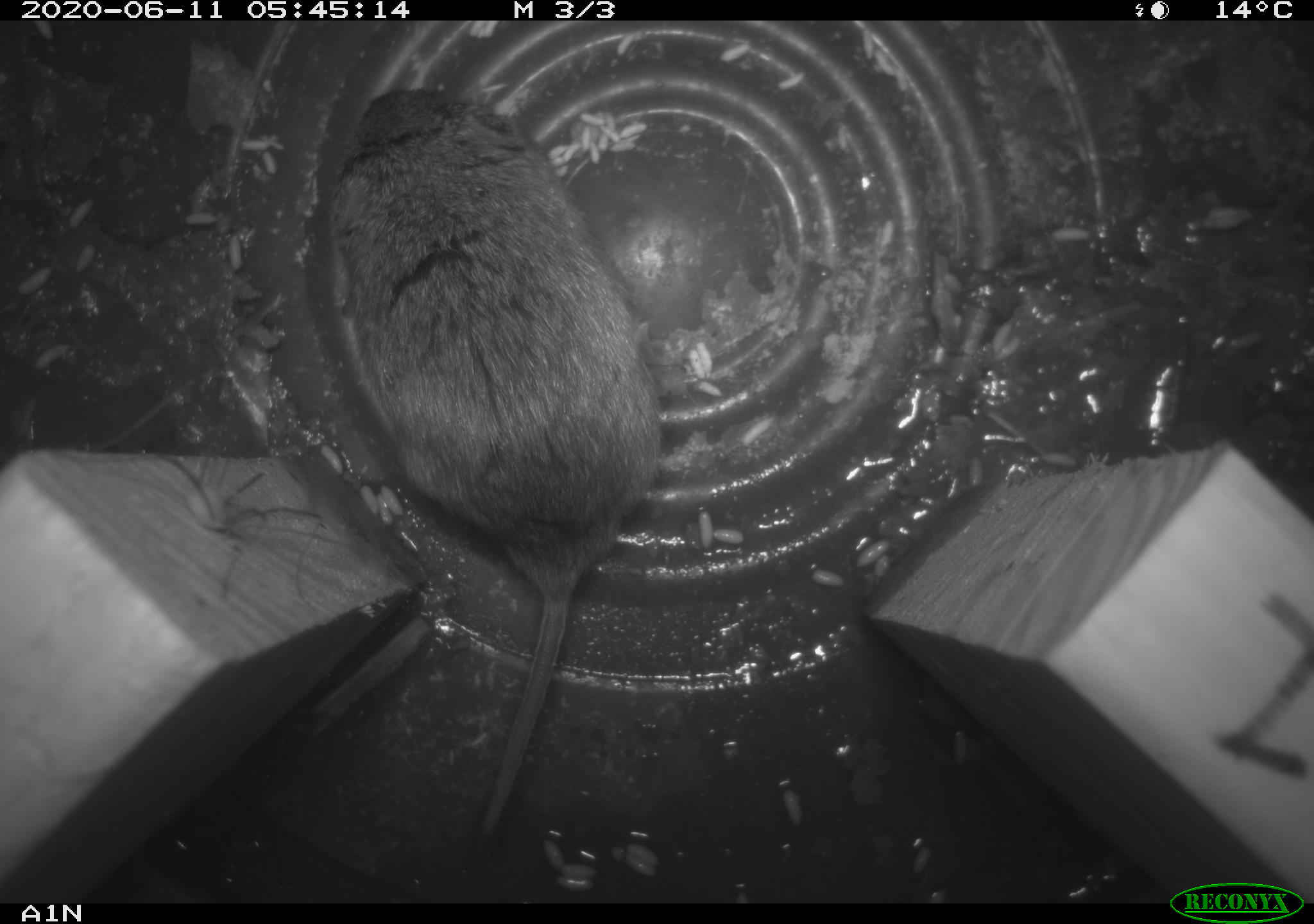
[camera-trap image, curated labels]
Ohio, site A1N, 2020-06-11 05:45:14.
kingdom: Animalia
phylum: Chordata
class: Mammalia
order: Rodentia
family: Cricetidae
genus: Microtus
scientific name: Microtus pennsylvanicus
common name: meadow vole